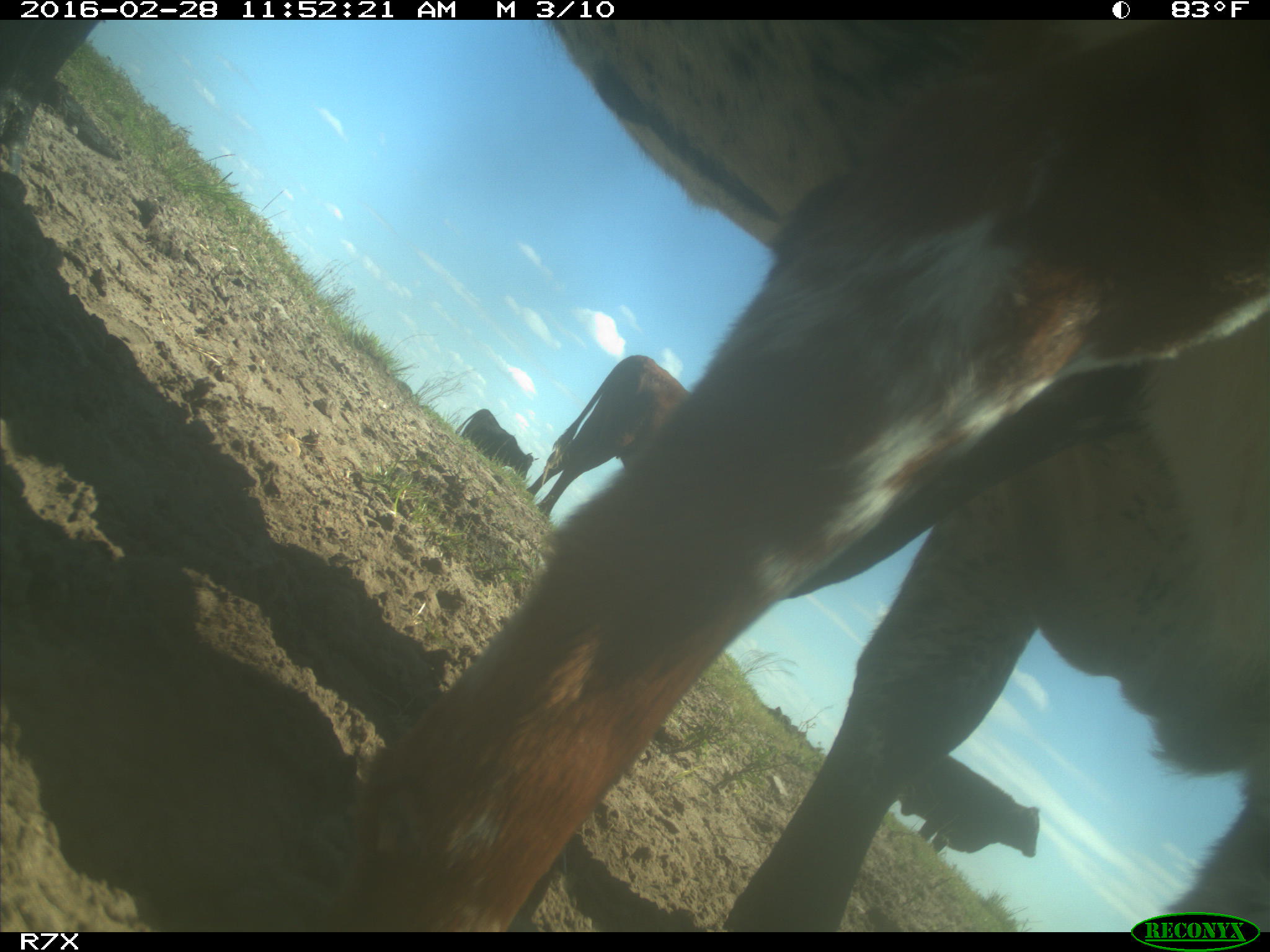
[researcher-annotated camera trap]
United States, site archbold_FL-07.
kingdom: Animalia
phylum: Chordata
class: Mammalia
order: Artiodactyla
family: Bovidae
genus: Bos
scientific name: Bos taurus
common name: domestic cow